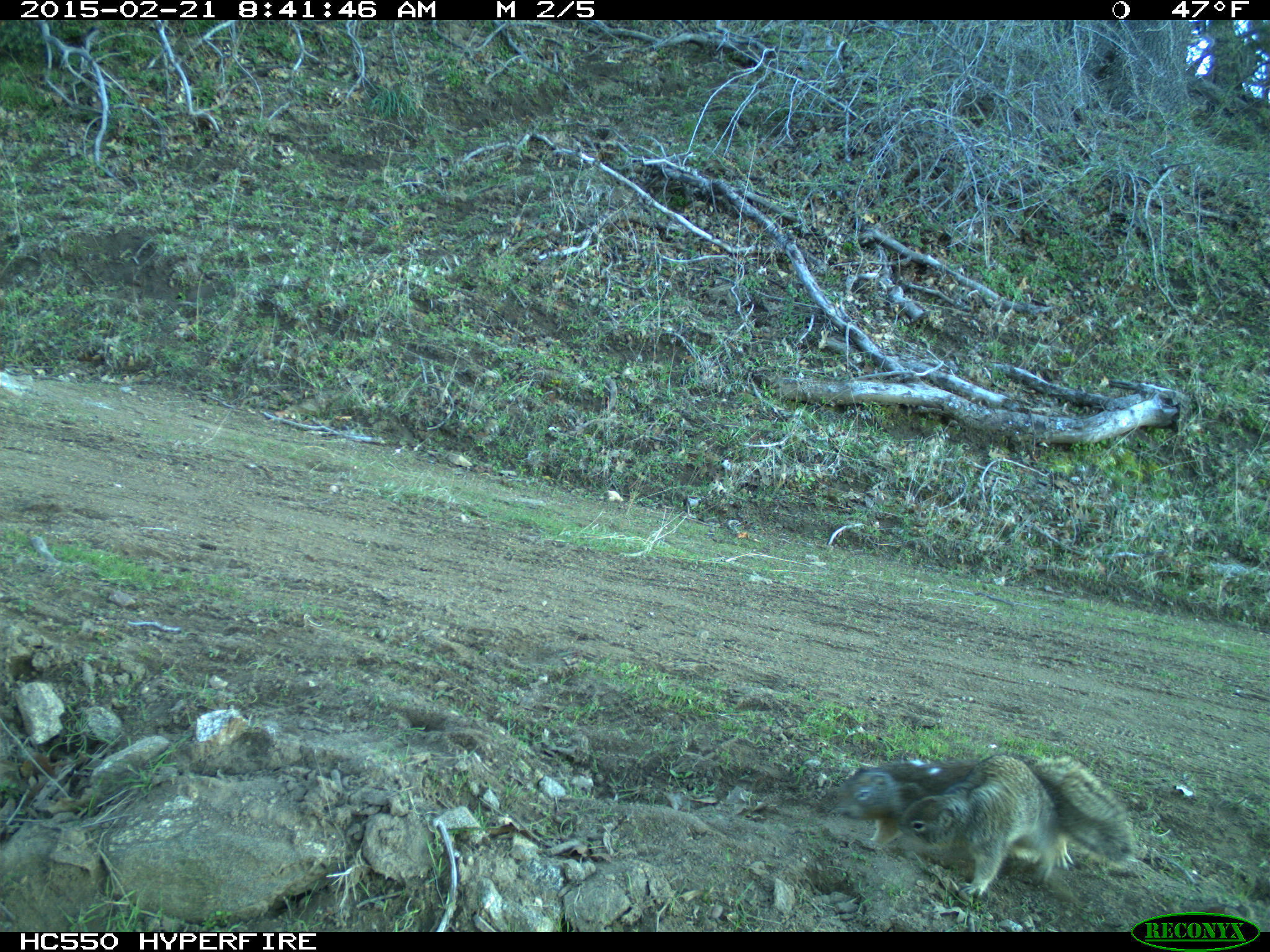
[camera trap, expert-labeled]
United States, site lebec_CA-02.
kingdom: Animalia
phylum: Chordata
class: Mammalia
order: Rodentia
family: Sciuridae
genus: Otospermophilus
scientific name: Otospermophilus beecheyi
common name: california ground squirrel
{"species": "Otospermophilus beecheyi (california ground squirrel)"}